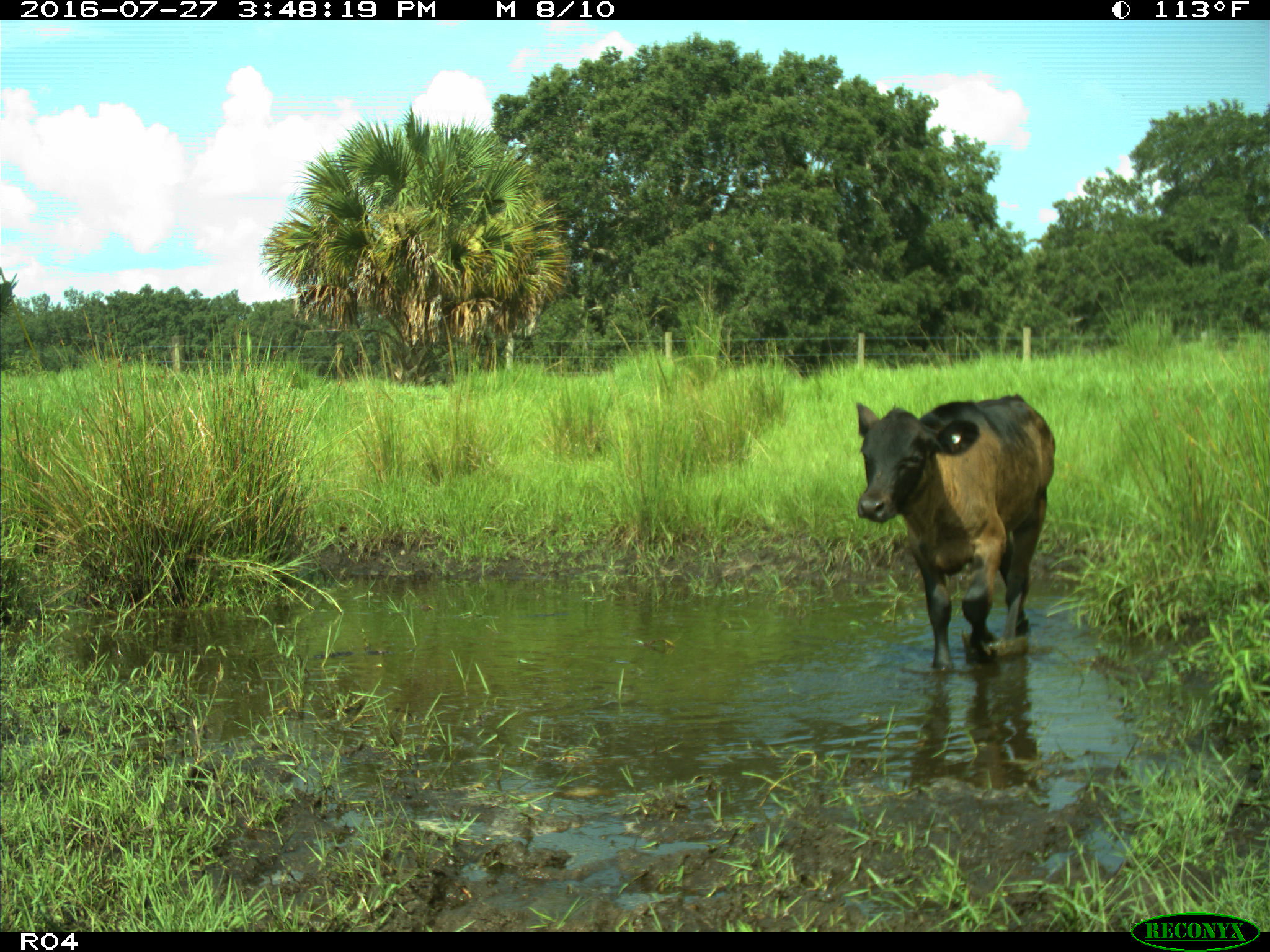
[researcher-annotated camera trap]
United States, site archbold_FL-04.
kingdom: Animalia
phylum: Chordata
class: Mammalia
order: Artiodactyla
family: Bovidae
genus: Bos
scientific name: Bos taurus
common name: domestic cow